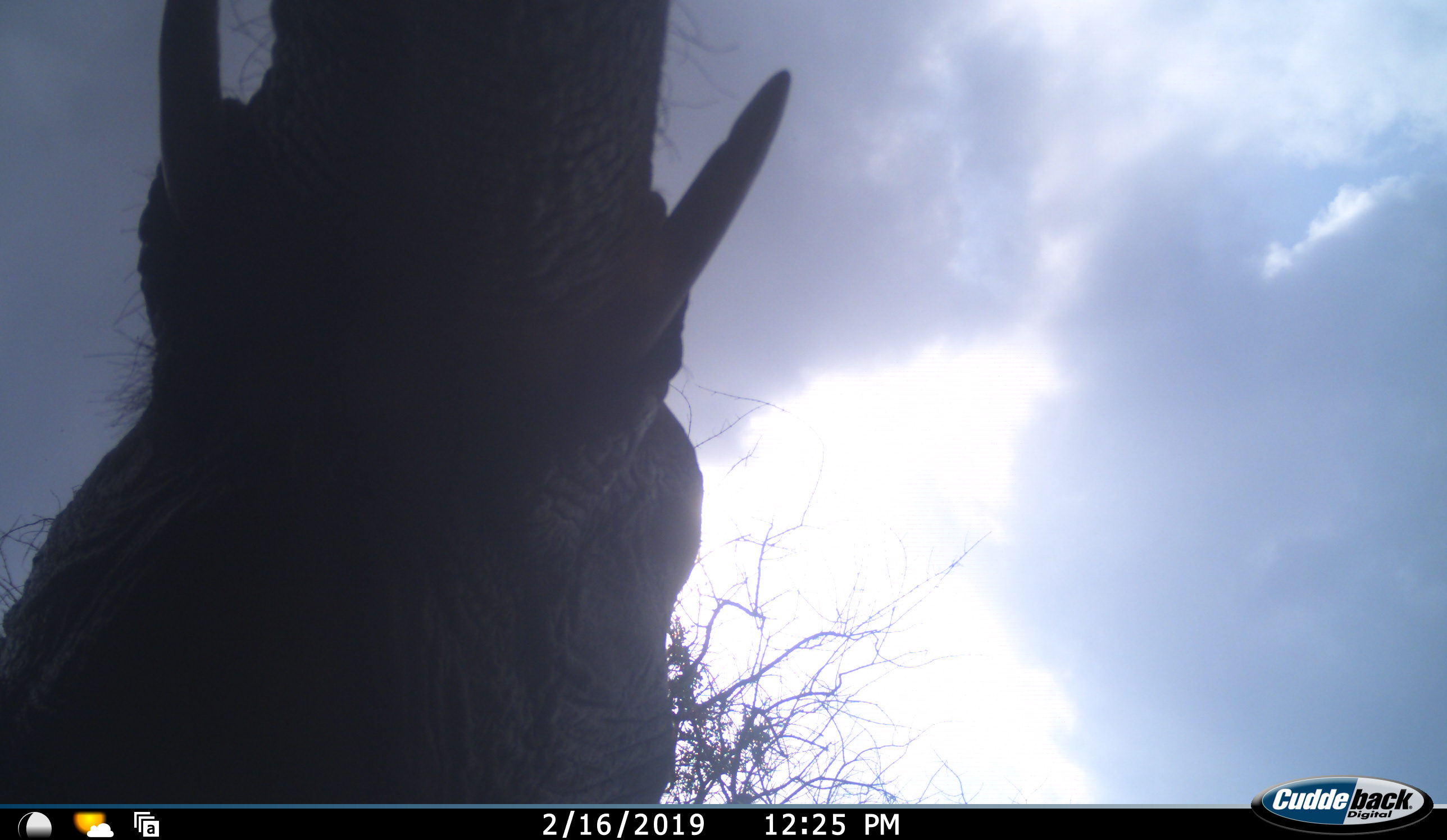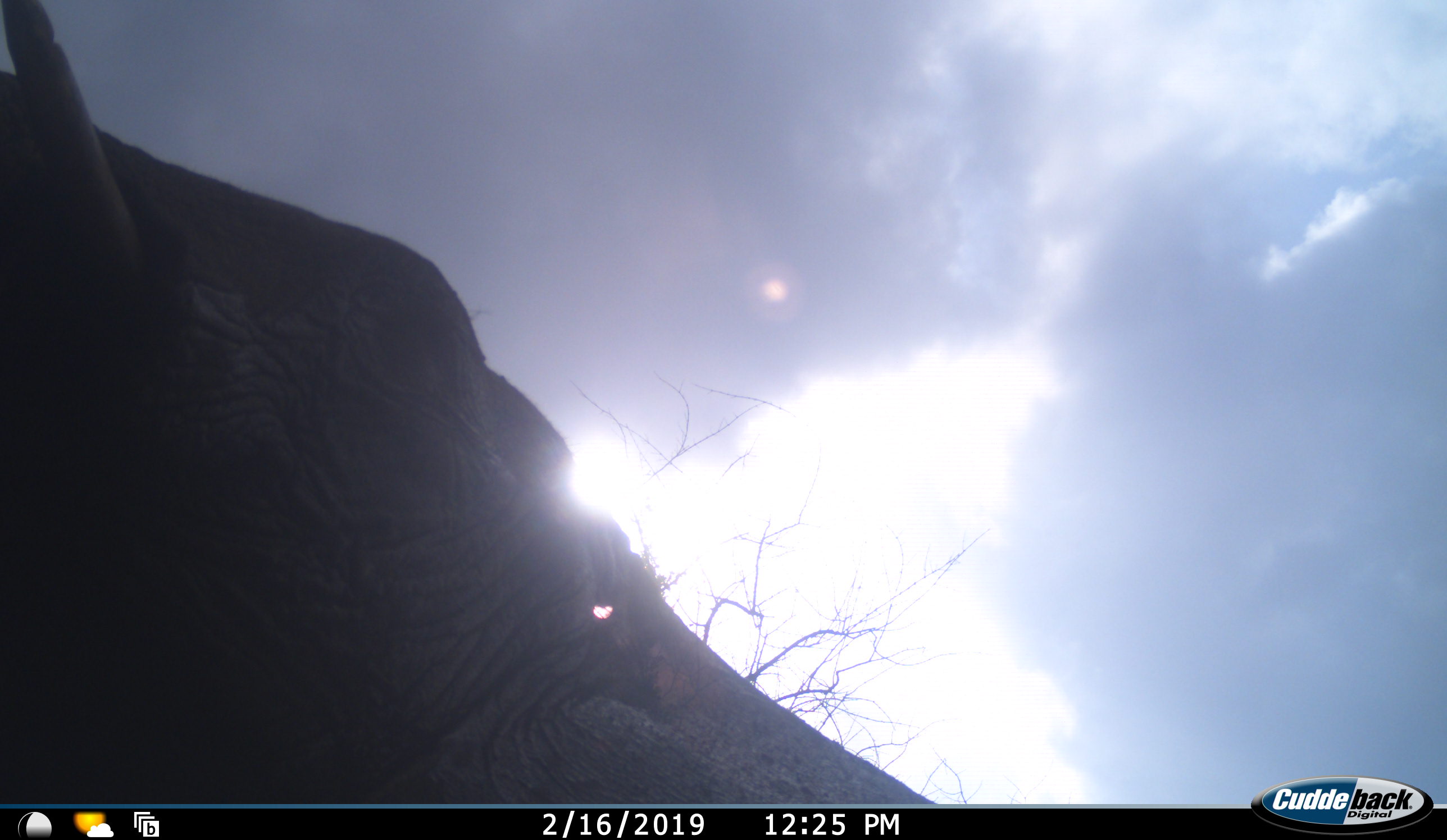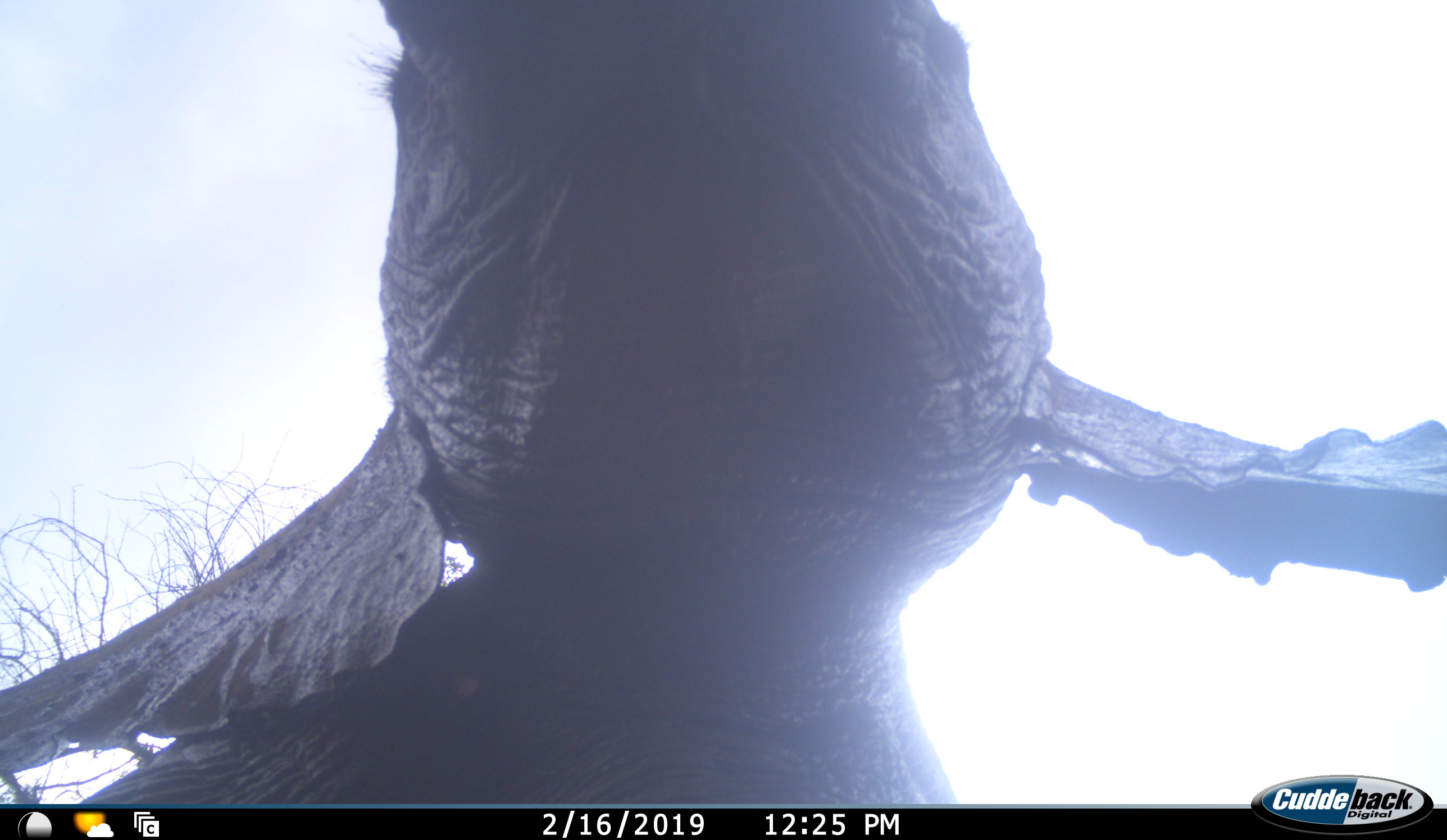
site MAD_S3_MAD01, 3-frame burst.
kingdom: Animalia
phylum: Chordata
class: Mammalia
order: Proboscidea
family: Elephantidae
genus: Loxodonta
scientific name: Loxodonta africana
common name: african bush elephant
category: elephant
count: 1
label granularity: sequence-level